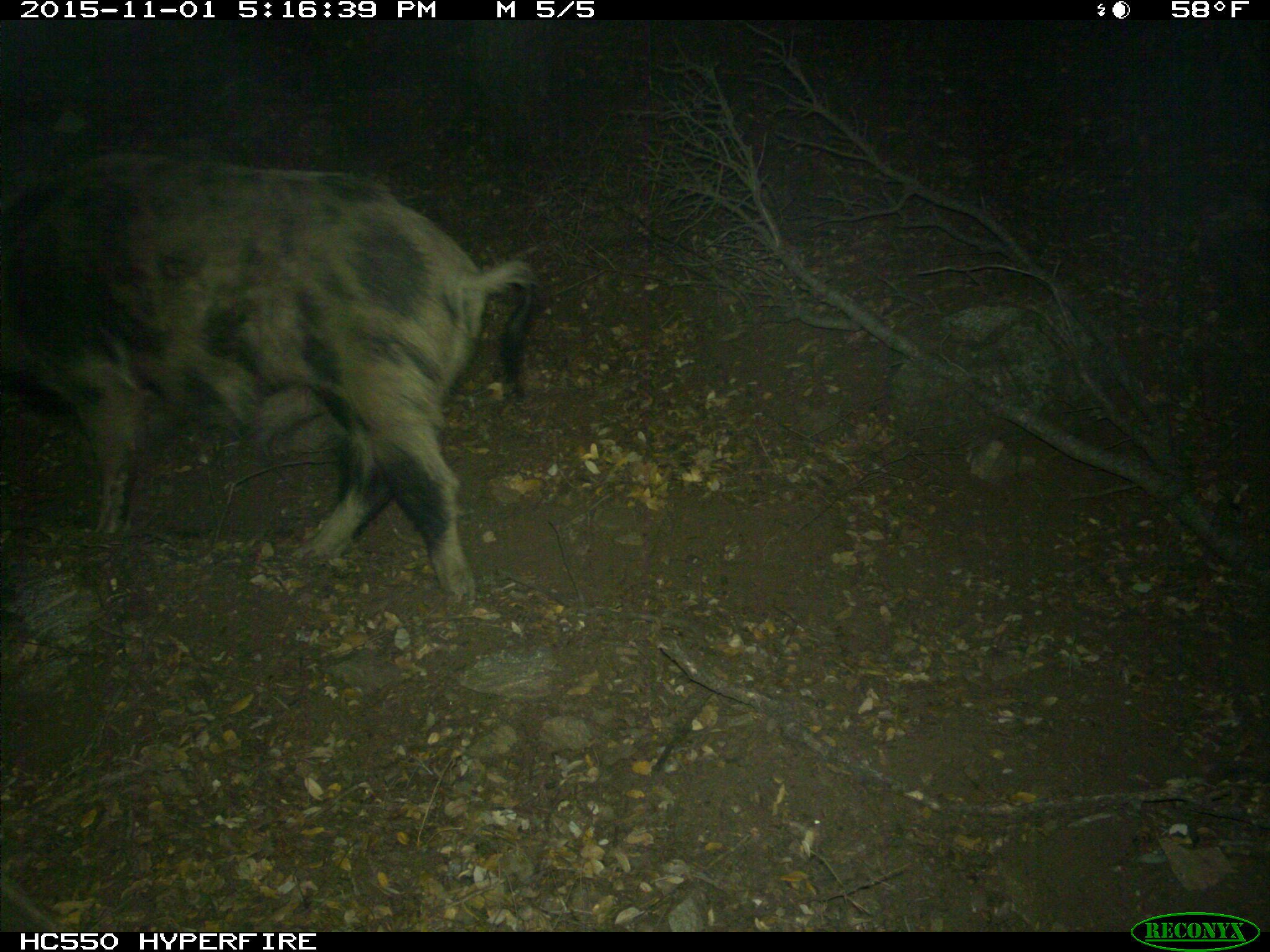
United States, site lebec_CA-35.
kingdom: Animalia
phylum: Chordata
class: Mammalia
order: Artiodactyla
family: Suidae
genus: Sus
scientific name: Sus scrofa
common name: wild boar